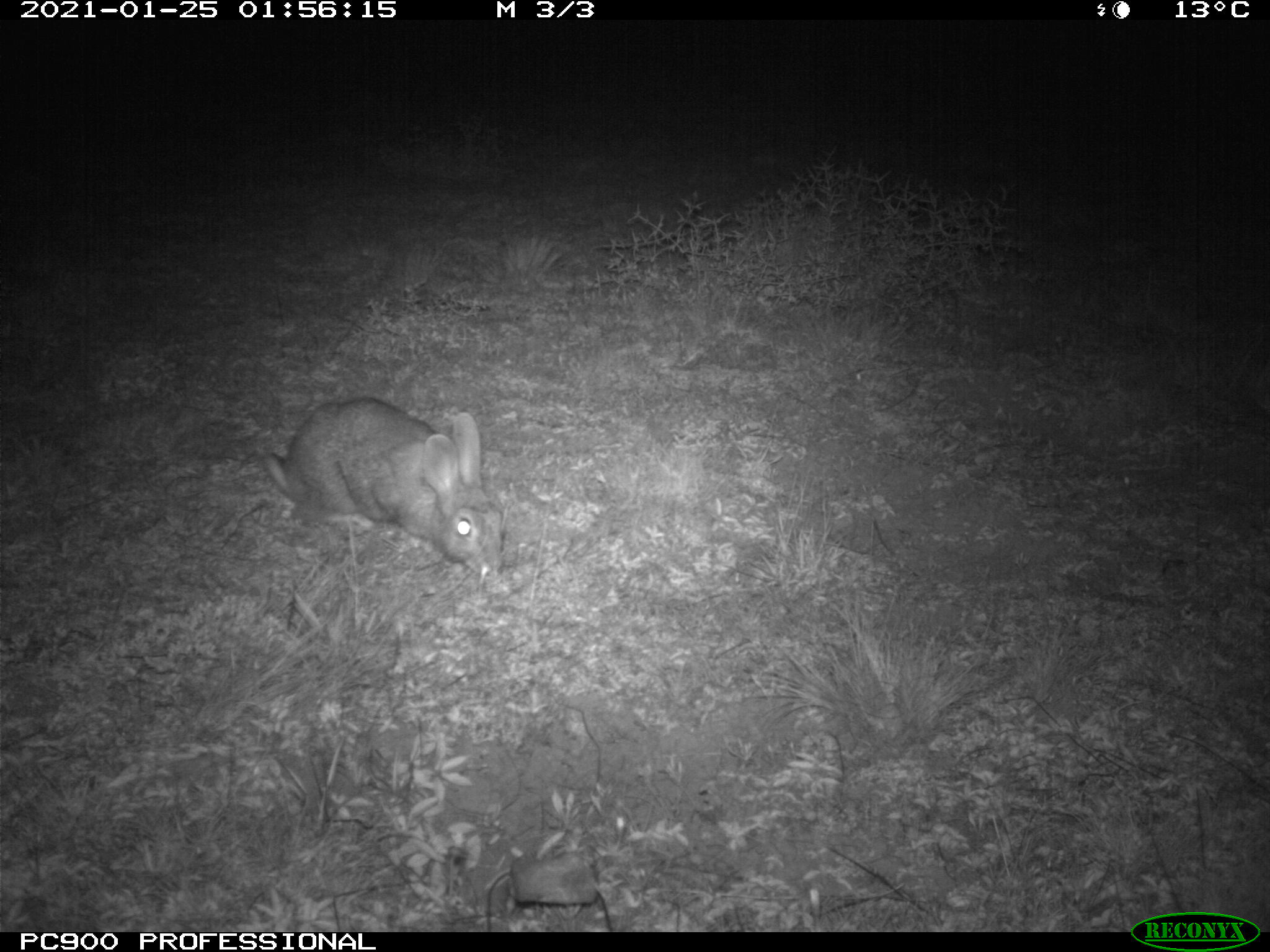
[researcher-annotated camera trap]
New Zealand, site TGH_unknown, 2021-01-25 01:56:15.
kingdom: Animalia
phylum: Chordata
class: Mammalia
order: Lagomorpha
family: Leporidae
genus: Oryctolagus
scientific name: Oryctolagus cuniculus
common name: european rabbit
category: rabbit